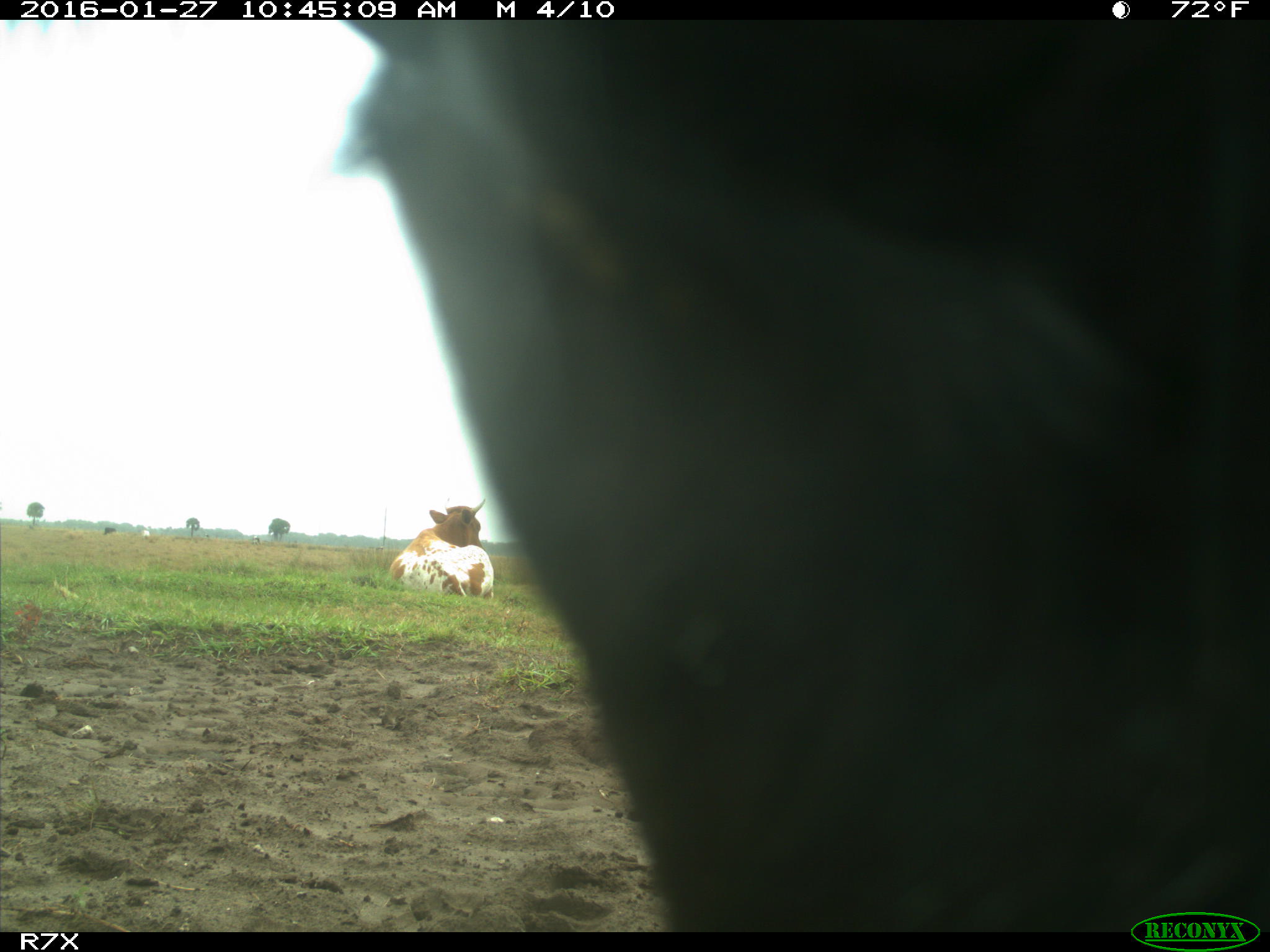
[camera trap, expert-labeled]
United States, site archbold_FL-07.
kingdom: Animalia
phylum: Chordata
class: Mammalia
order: Artiodactyla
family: Bovidae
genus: Bos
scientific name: Bos taurus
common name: domestic cow